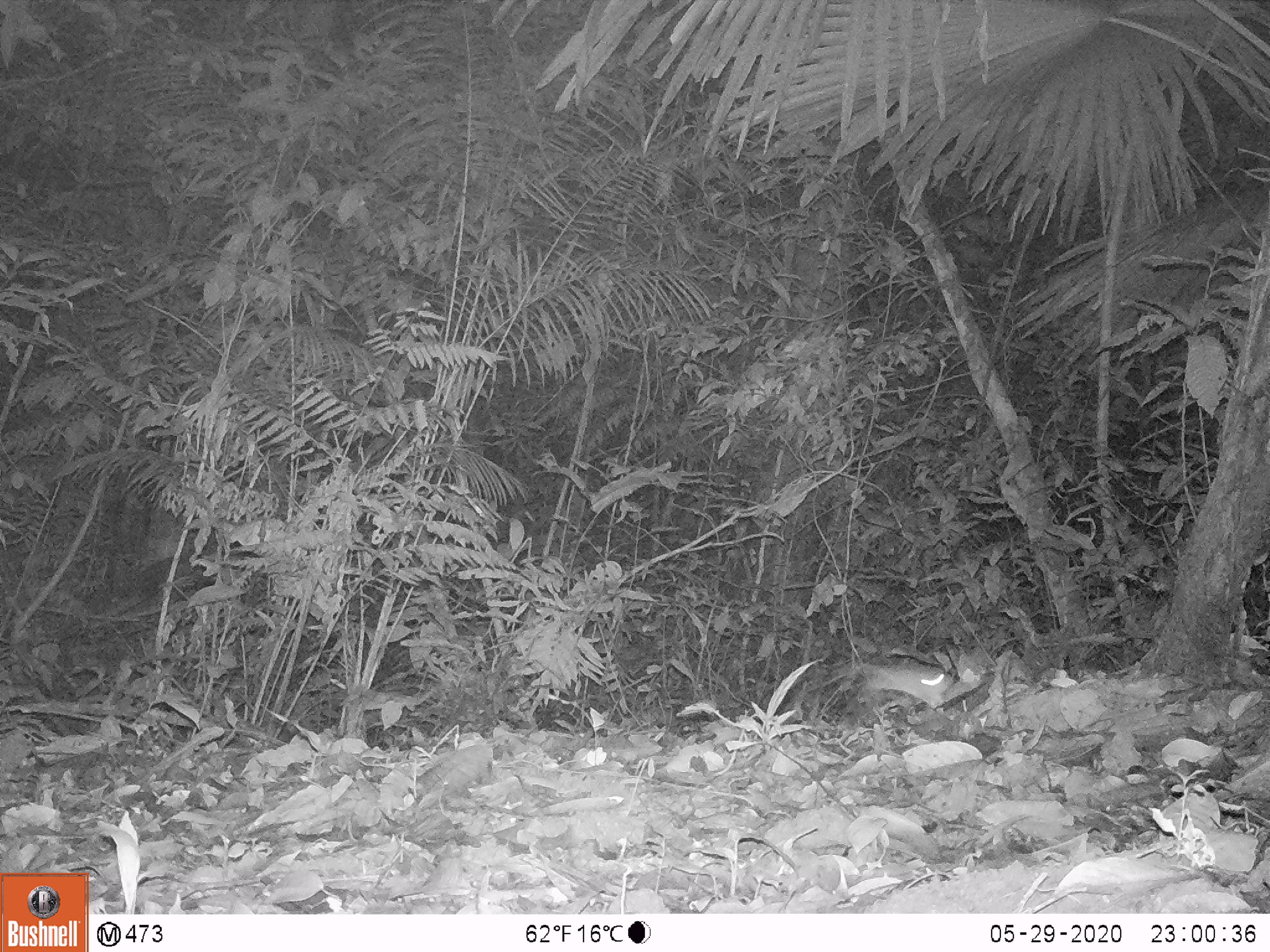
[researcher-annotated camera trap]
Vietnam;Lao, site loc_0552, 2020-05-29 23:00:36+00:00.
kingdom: Animalia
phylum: Chordata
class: Mammalia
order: Rodentia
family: Muridae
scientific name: Muridae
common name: old-world mice and rats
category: unidentified murid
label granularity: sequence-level